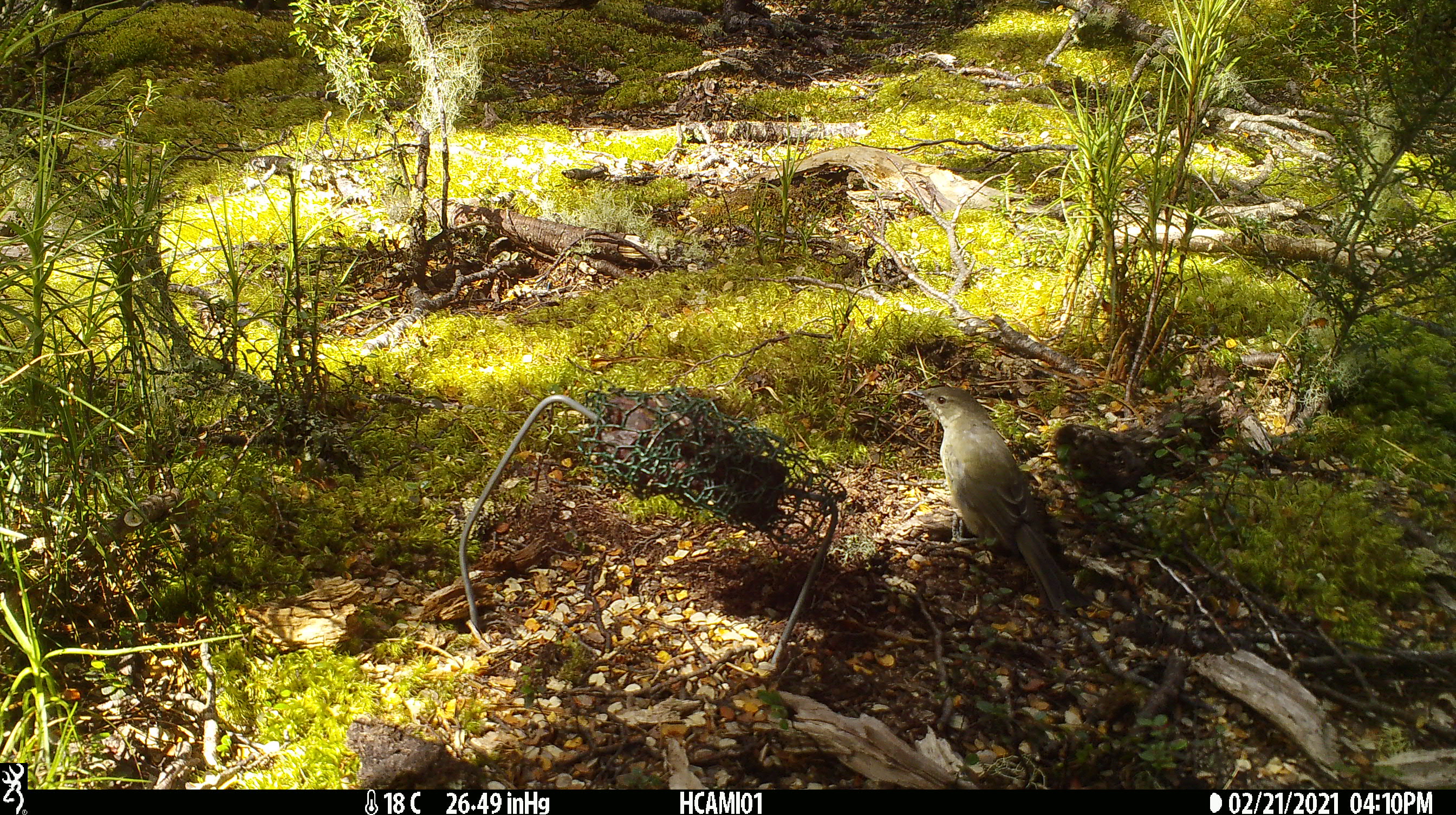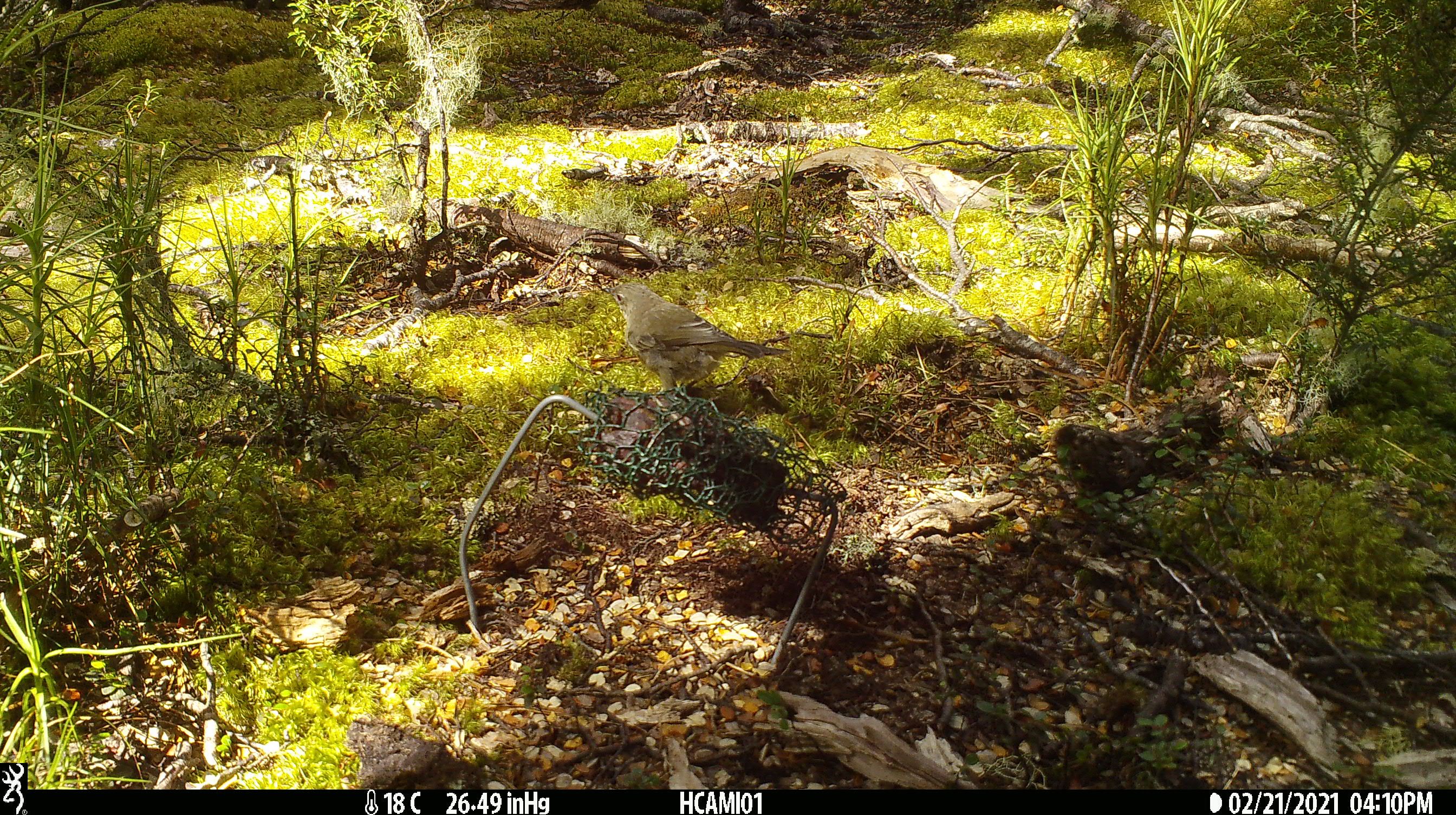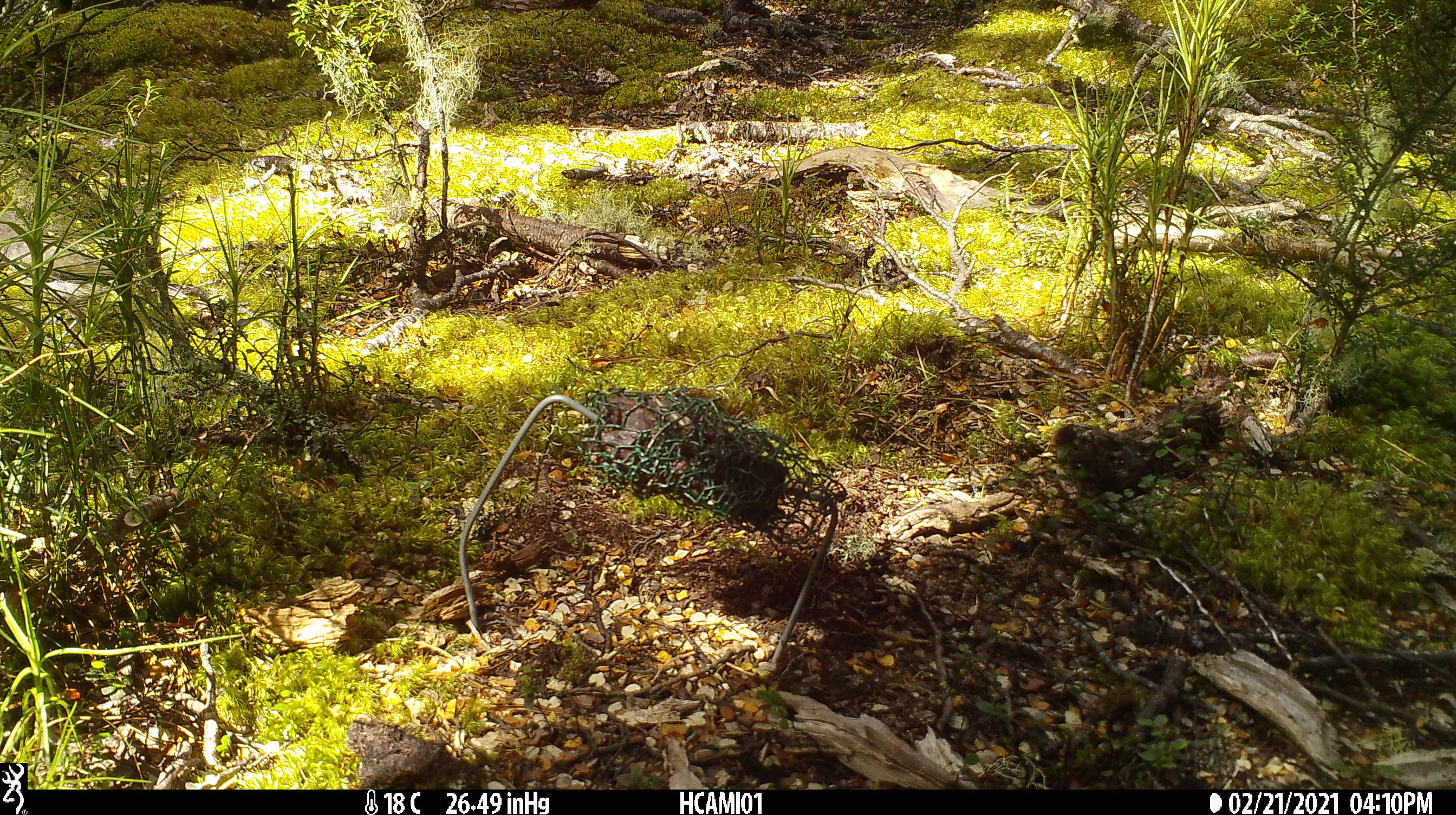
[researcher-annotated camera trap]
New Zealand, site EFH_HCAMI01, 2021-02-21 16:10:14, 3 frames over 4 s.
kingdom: Animalia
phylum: Chordata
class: Aves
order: Passeriformes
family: Meliphagidae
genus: Anthornis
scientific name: Anthornis melanura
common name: new zealand bellbird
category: bellbird